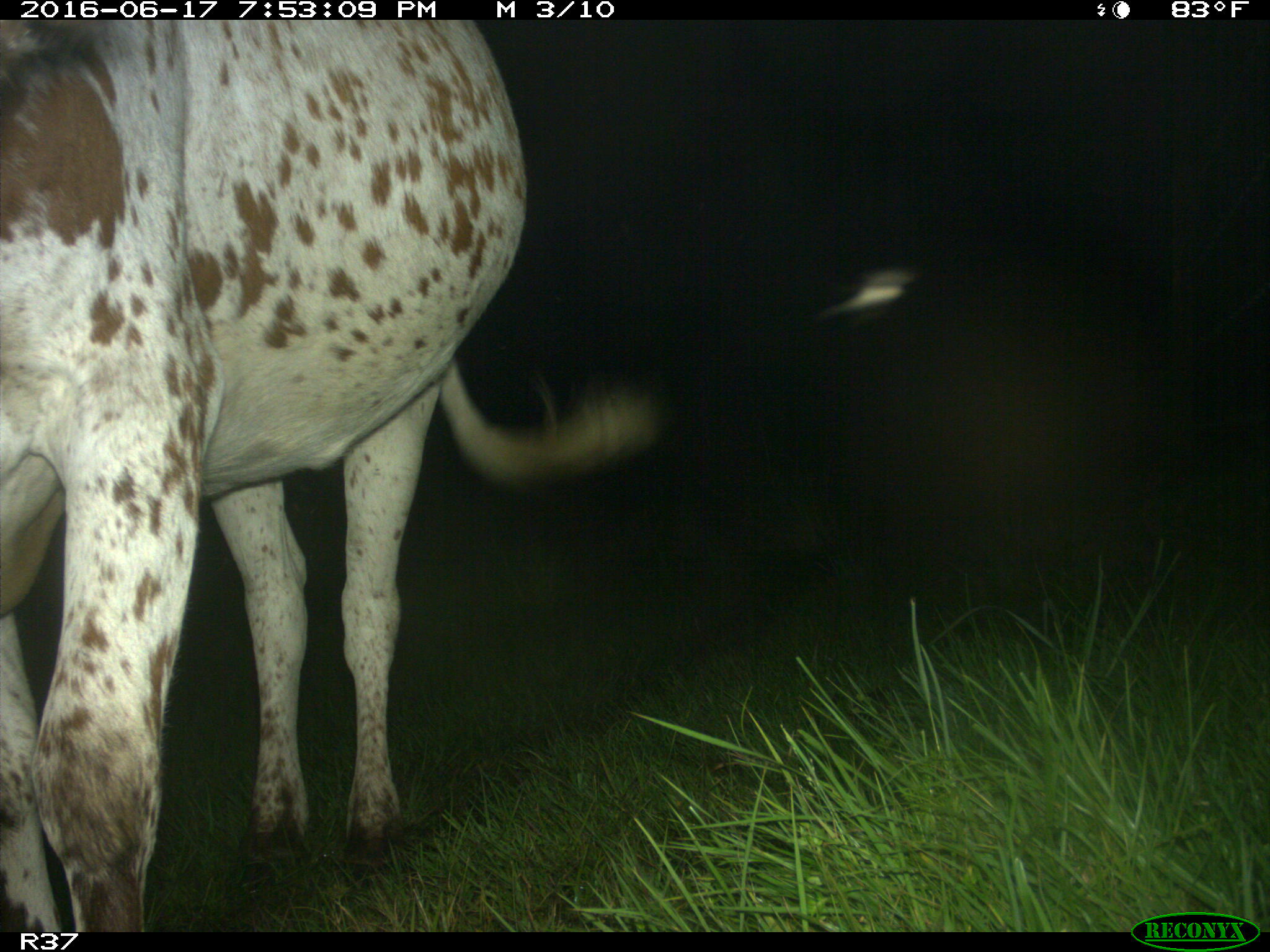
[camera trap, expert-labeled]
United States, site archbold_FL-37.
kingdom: Animalia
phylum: Chordata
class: Mammalia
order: Artiodactyla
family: Bovidae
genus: Bos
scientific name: Bos taurus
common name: domestic cow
Bos taurus (domestic cow).